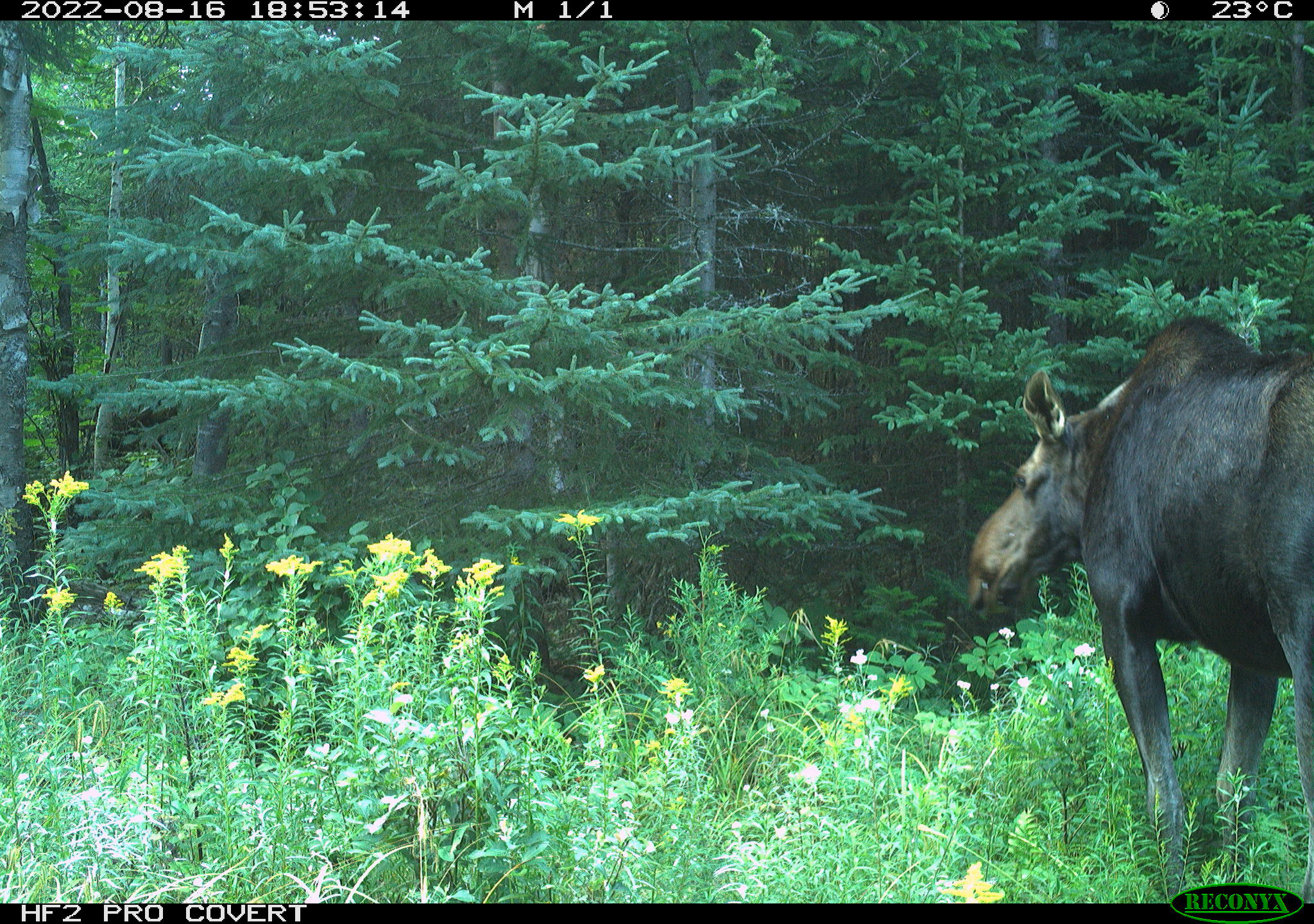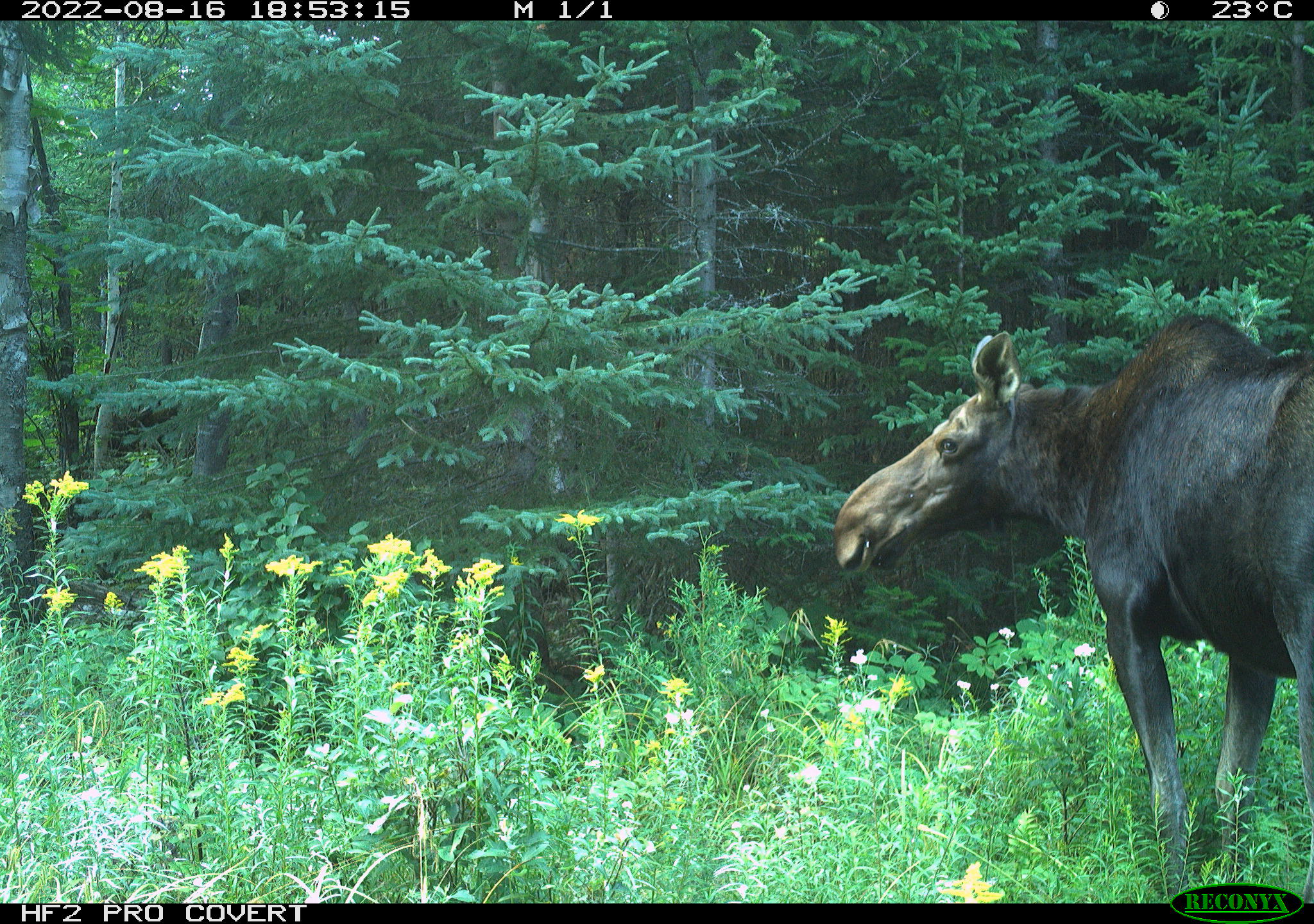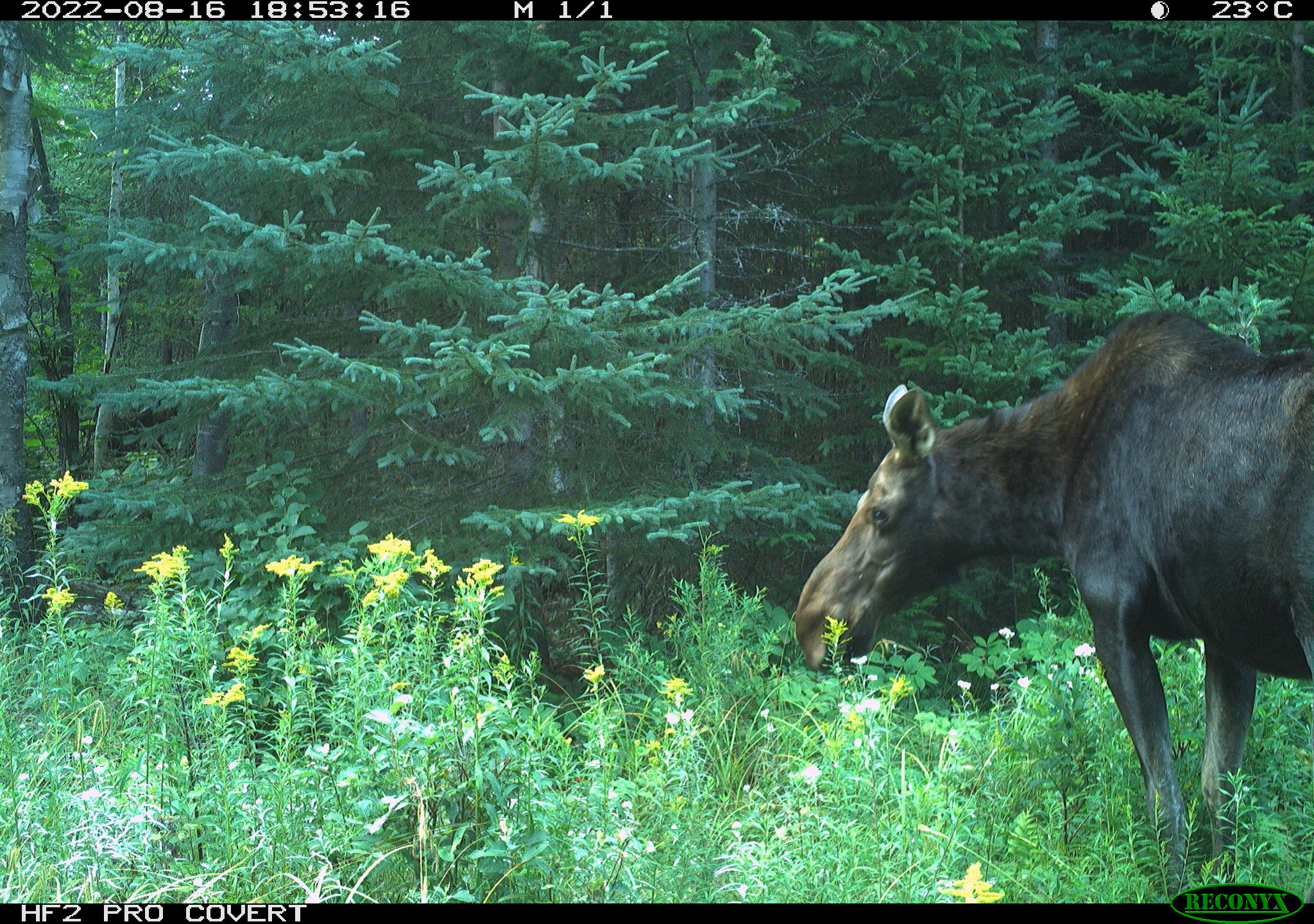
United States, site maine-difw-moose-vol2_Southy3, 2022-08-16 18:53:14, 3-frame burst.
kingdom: Animalia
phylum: Chordata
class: Mammalia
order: Artiodactyla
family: Cervidae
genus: Alces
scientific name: Alces alces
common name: moose